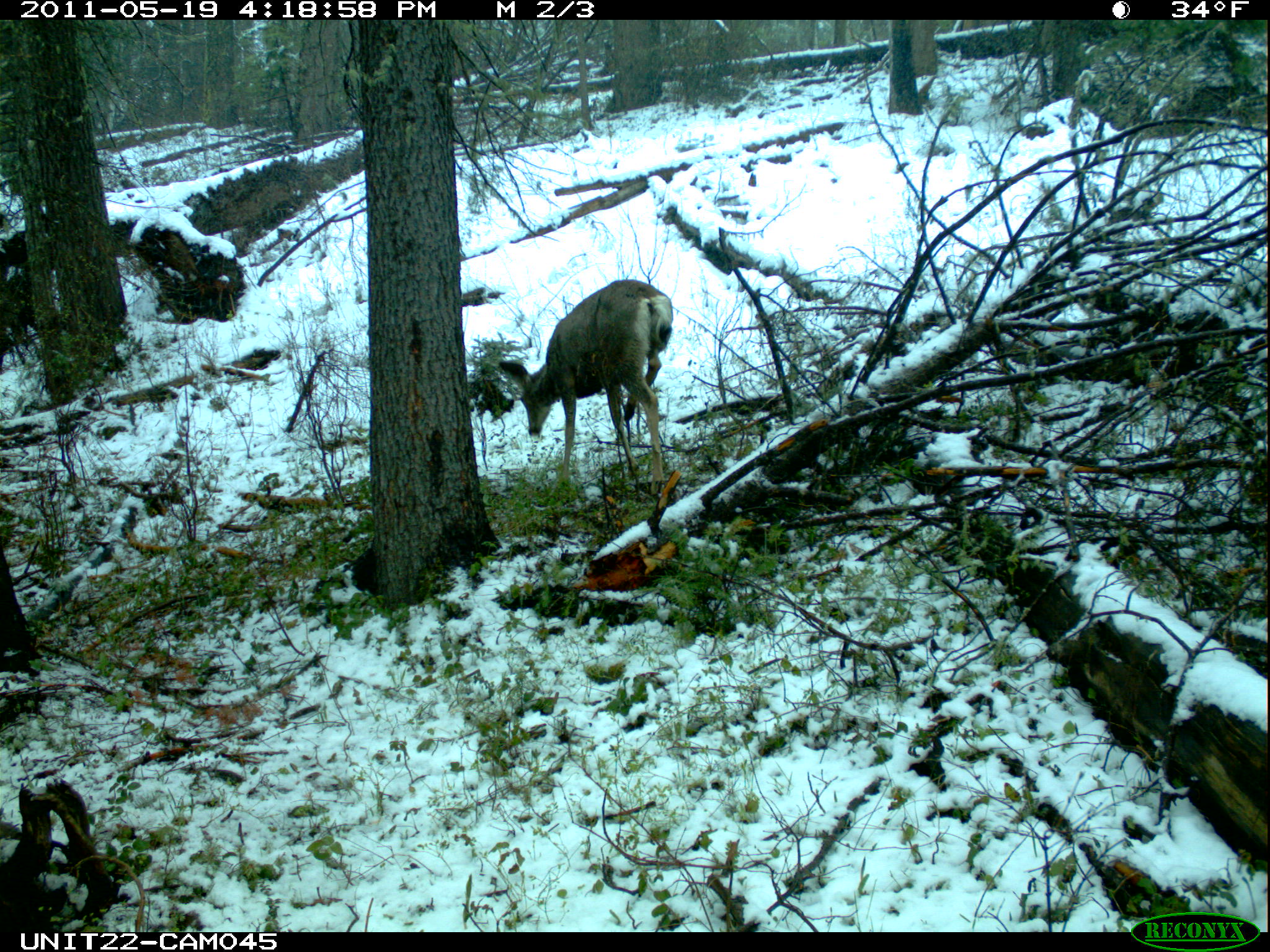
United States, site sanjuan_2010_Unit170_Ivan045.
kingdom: Animalia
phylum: Chordata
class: Mammalia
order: Artiodactyla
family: Cervidae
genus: Odocoileus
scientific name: Odocoileus hemionus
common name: mule deer